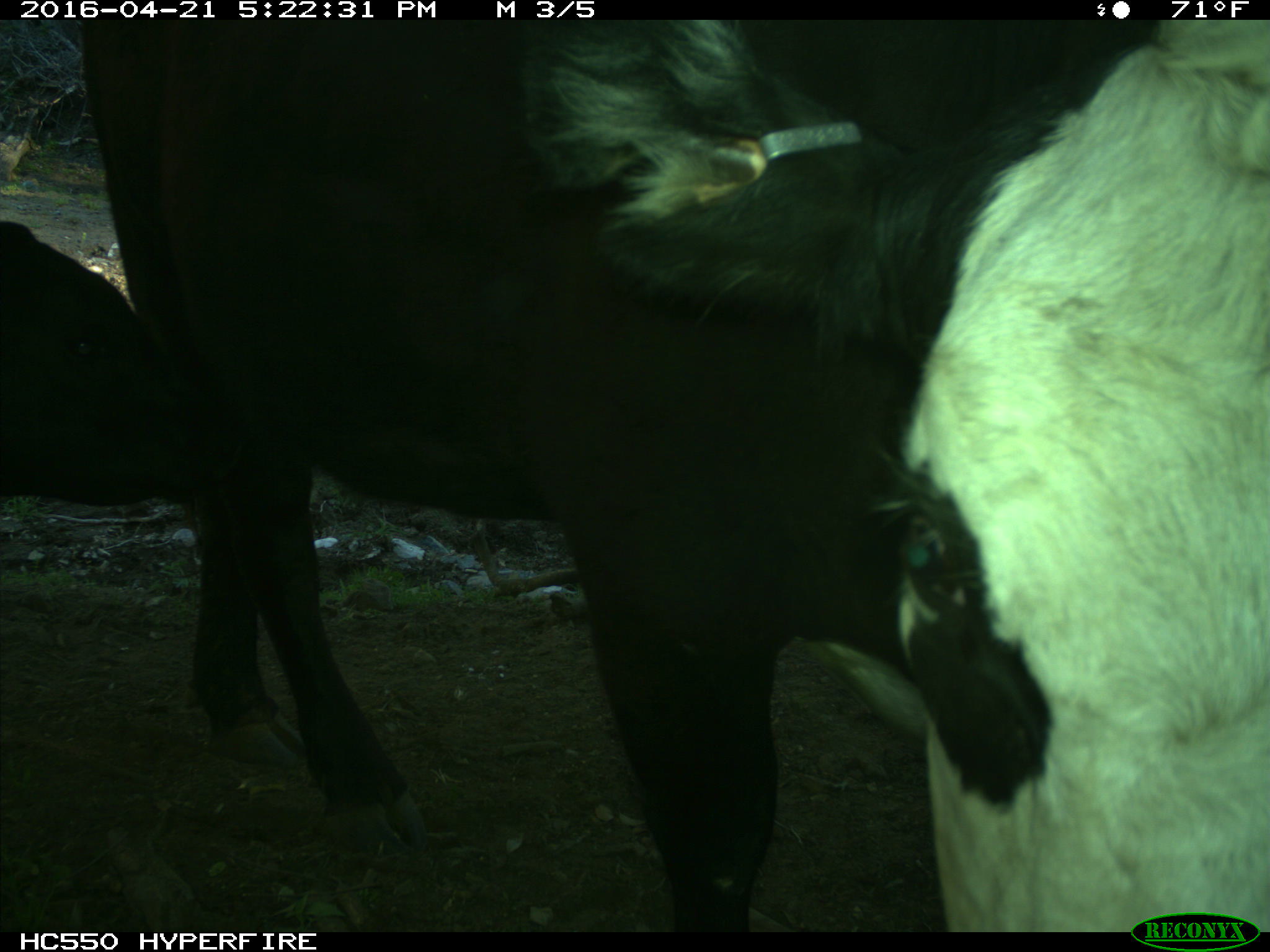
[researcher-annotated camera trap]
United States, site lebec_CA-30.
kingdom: Animalia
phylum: Chordata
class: Mammalia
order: Artiodactyla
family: Bovidae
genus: Bos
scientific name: Bos taurus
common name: domestic cow